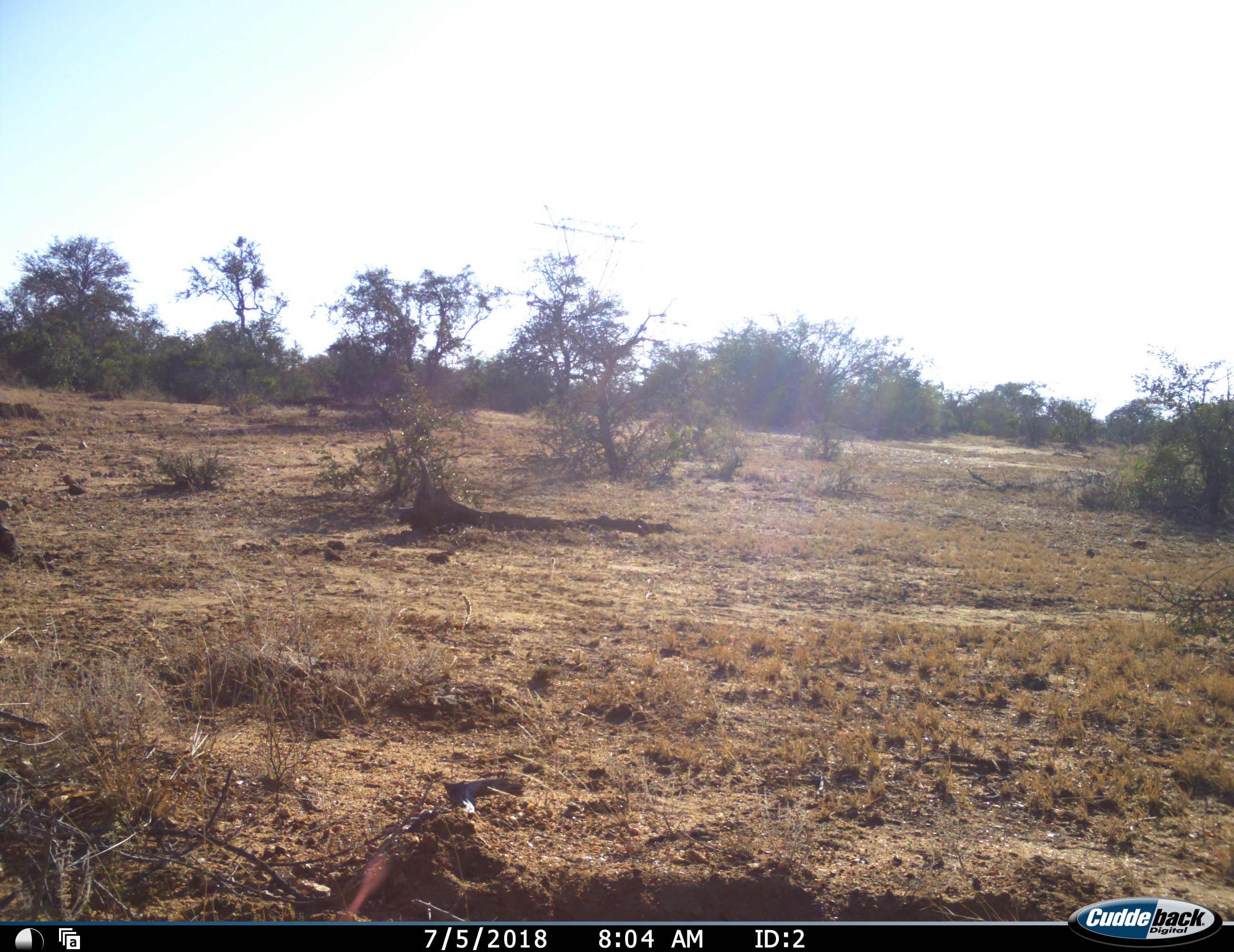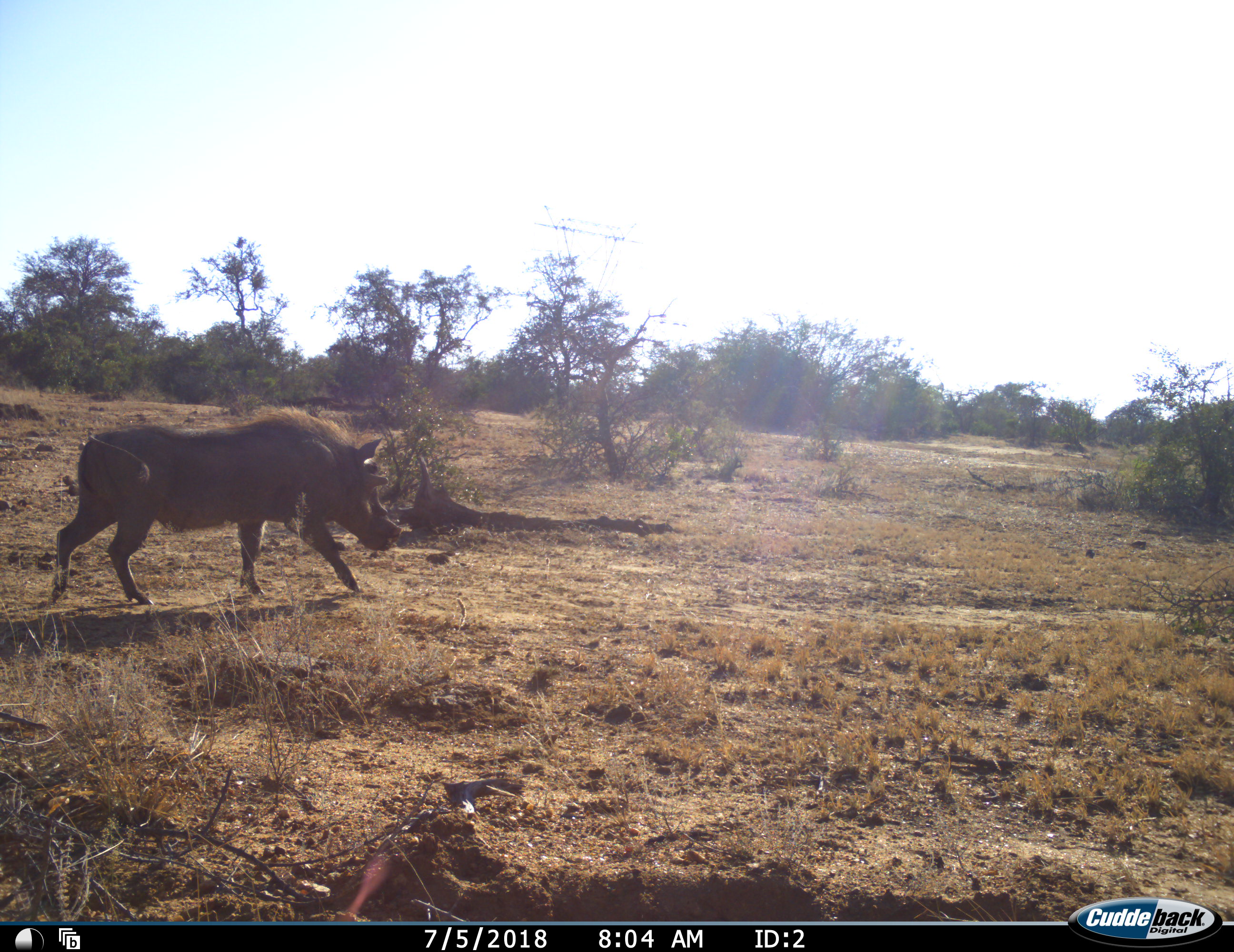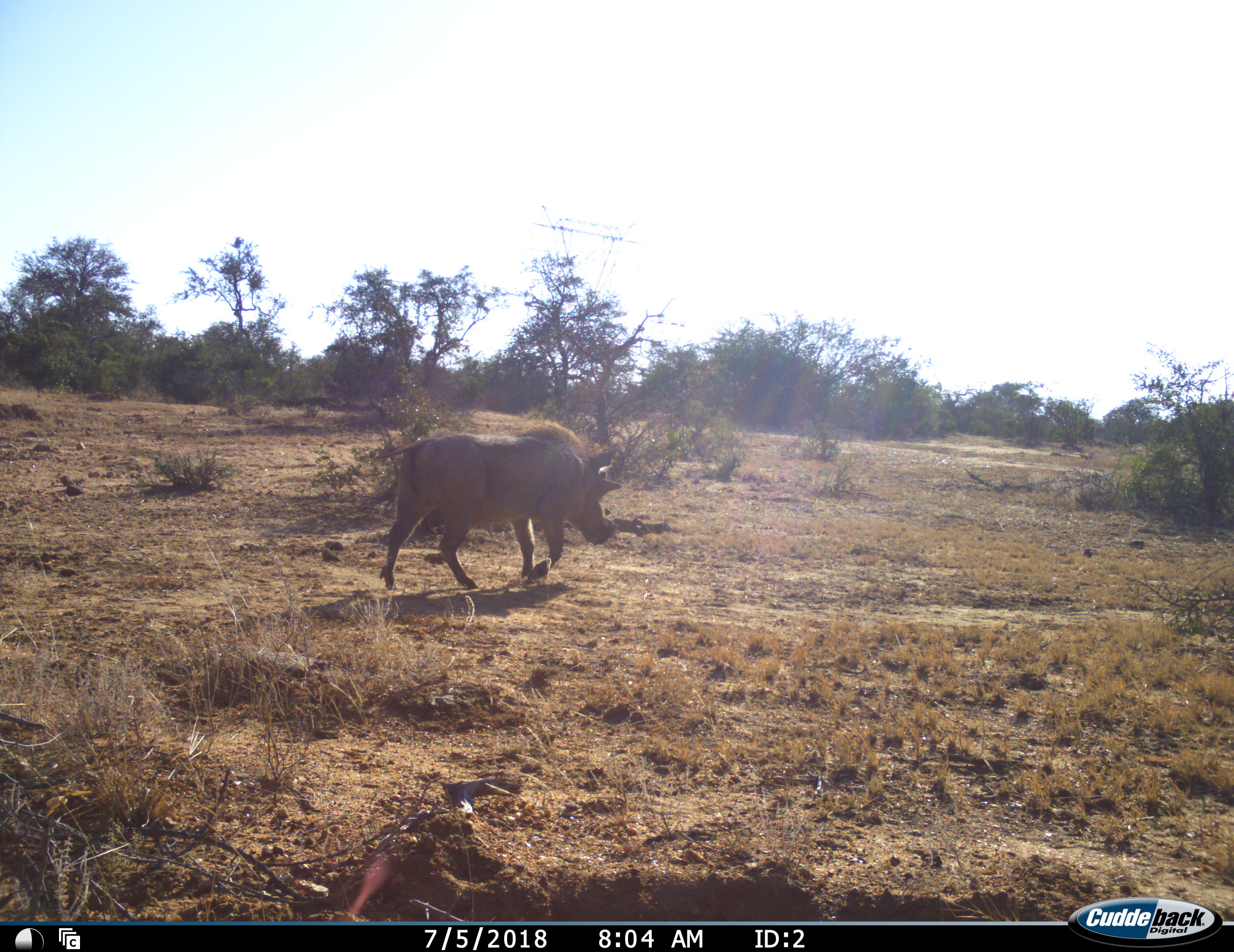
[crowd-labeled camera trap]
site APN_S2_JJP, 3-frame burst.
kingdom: Animalia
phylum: Chordata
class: Mammalia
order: Artiodactyla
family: Suidae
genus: Phacochoerus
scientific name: Phacochoerus africanus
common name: warthog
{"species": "warthog (Phacochoerus africanus)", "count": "1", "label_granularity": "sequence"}